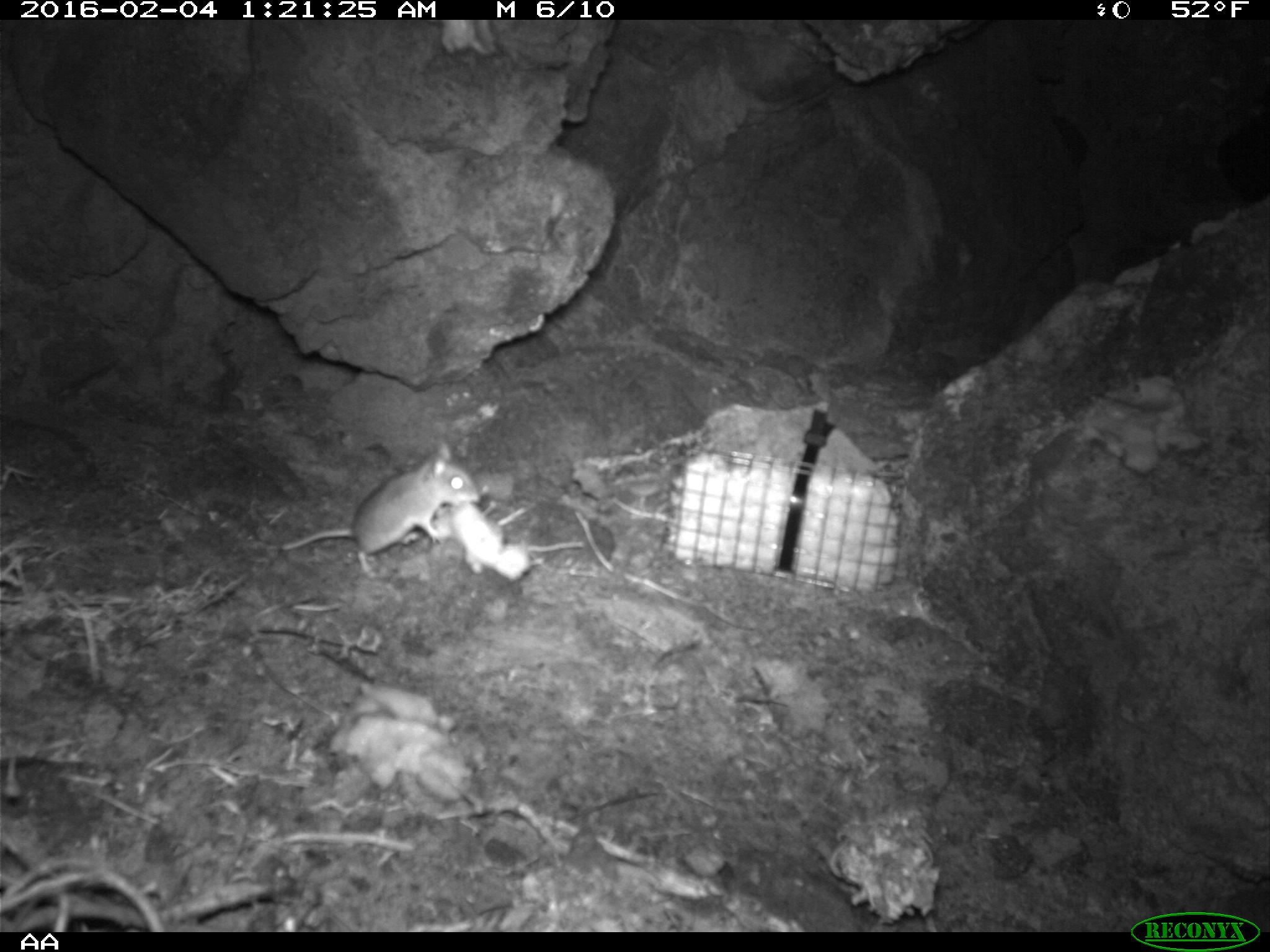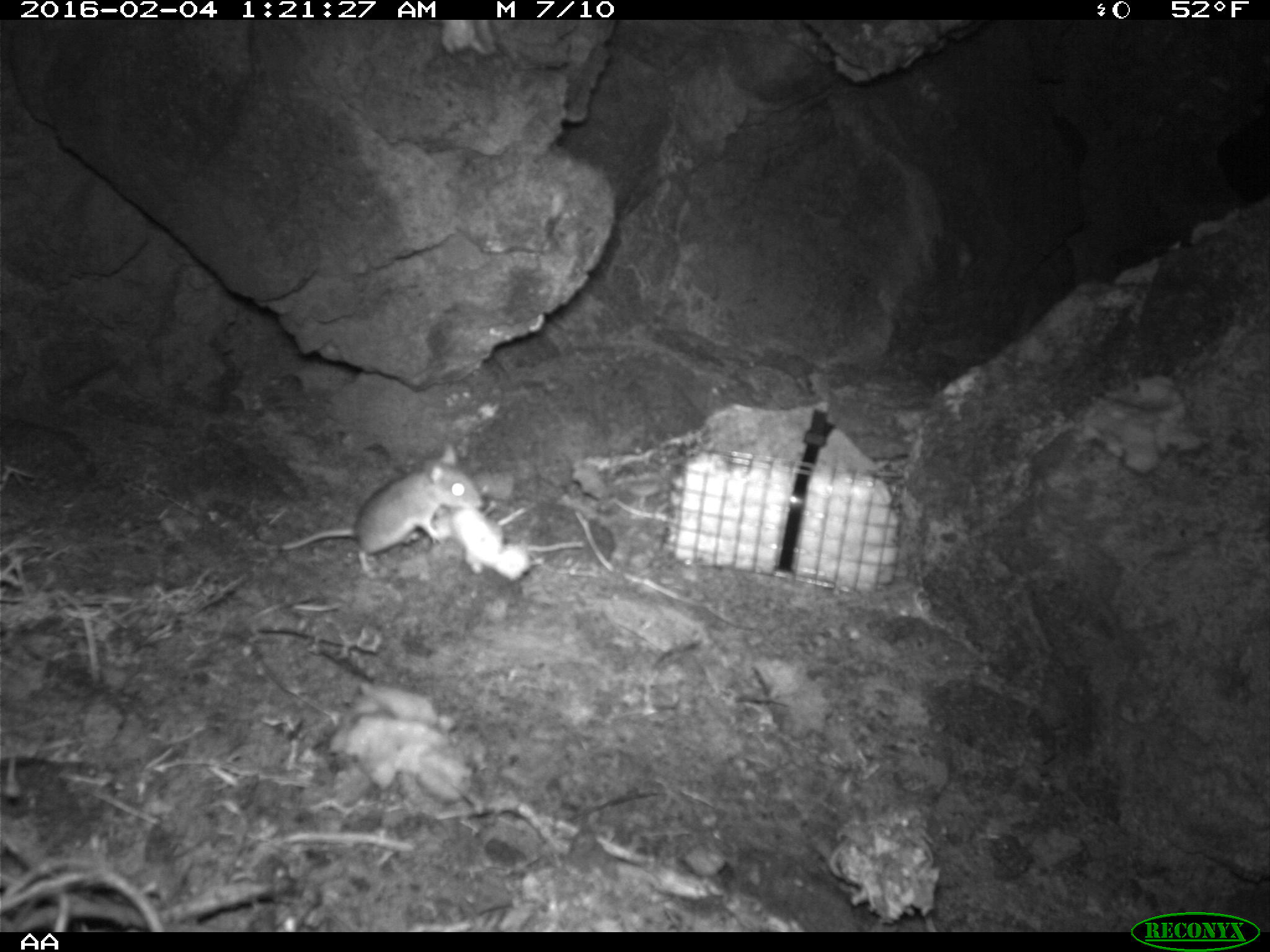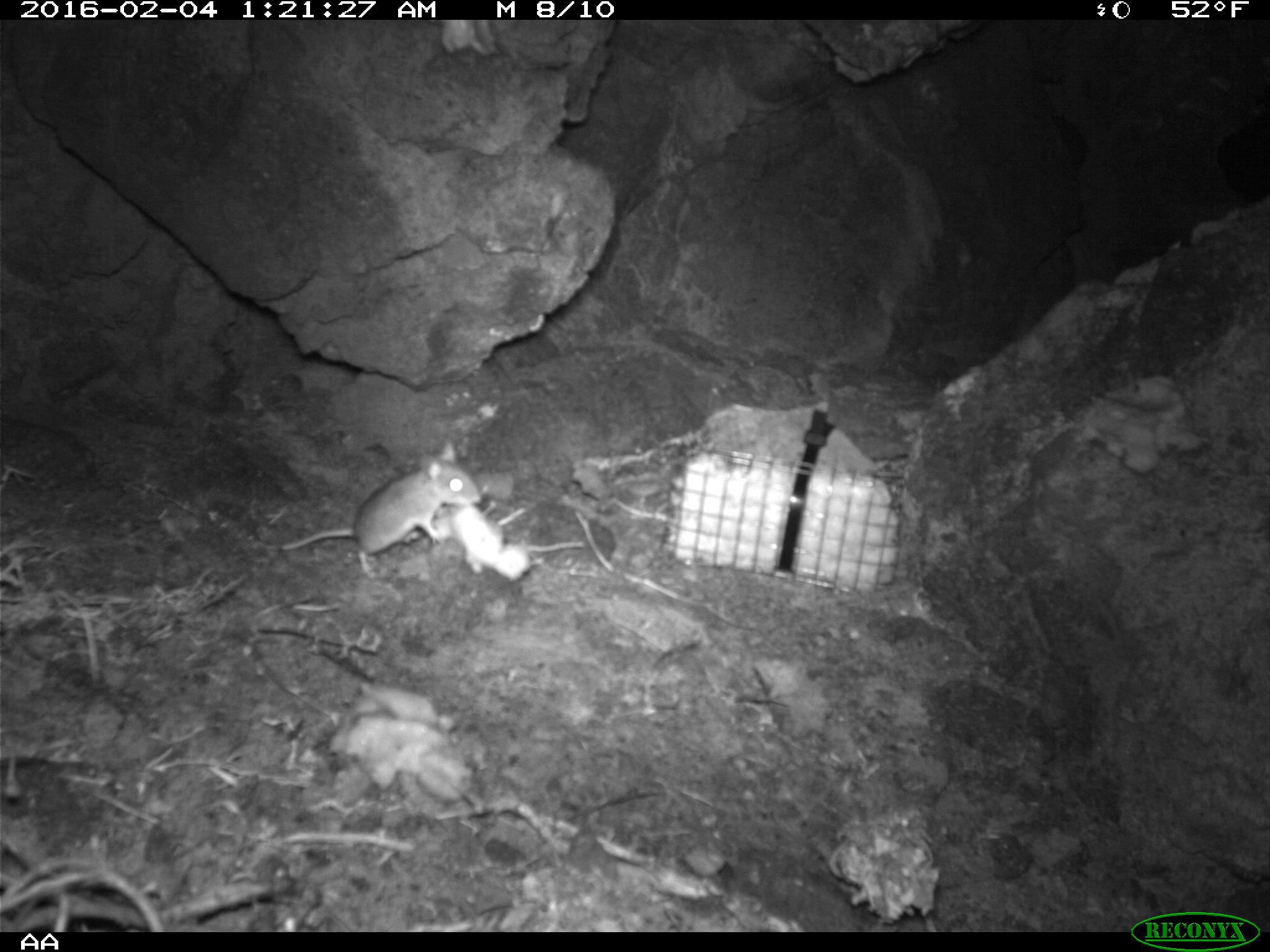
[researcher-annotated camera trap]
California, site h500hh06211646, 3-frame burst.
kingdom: Animalia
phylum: Chordata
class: Mammalia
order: Rodentia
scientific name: Rodentia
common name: rodent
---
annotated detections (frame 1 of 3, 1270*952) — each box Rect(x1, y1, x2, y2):
rodent: Rect(278, 439, 481, 578)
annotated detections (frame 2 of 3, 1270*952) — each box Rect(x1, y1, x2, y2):
rodent: Rect(278, 444, 484, 571)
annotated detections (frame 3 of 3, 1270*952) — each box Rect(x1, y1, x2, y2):
rodent: Rect(281, 441, 481, 579)